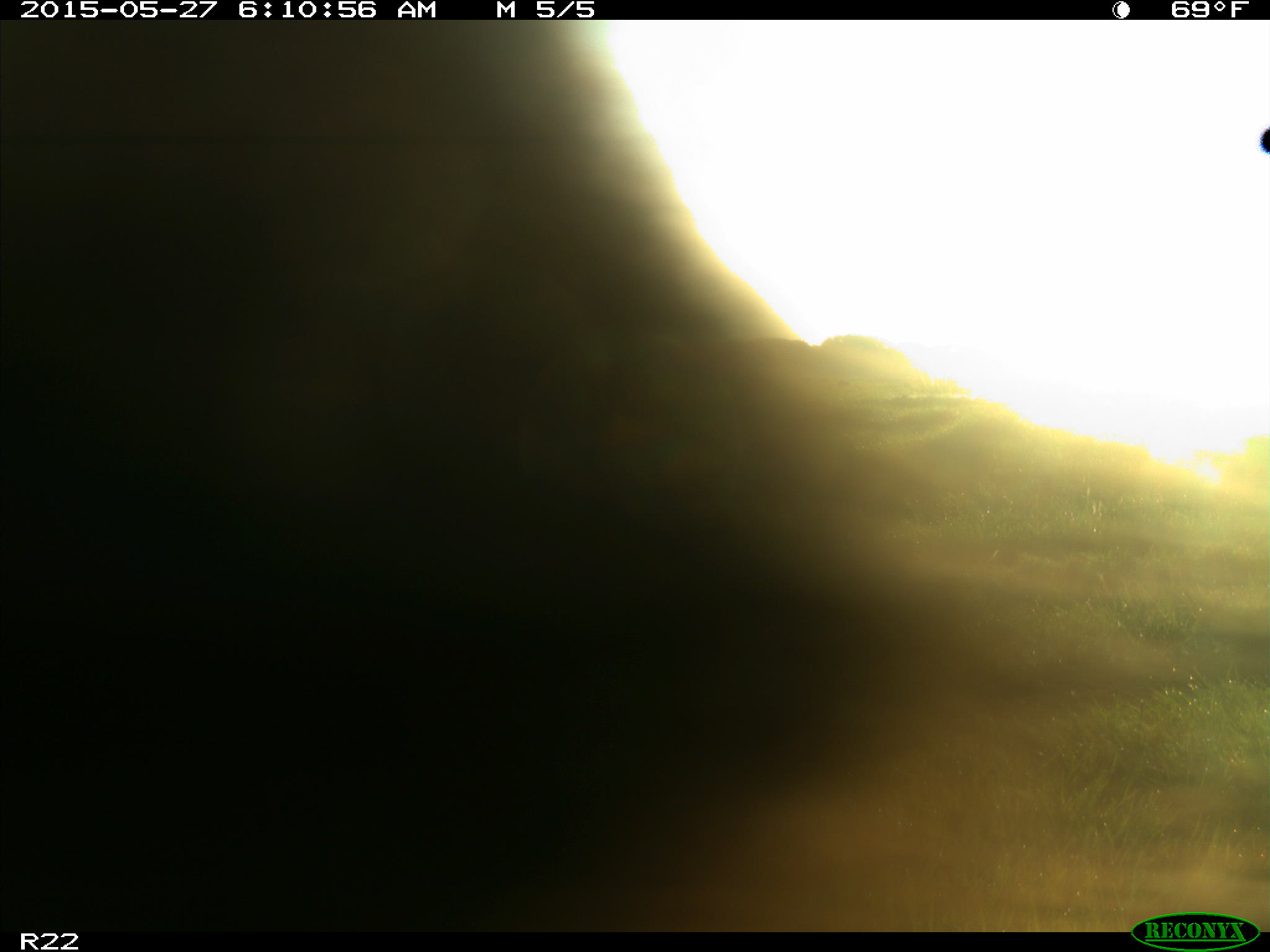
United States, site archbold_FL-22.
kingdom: Animalia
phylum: Chordata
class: Mammalia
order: Artiodactyla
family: Bovidae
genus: Bos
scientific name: Bos taurus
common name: domestic cow